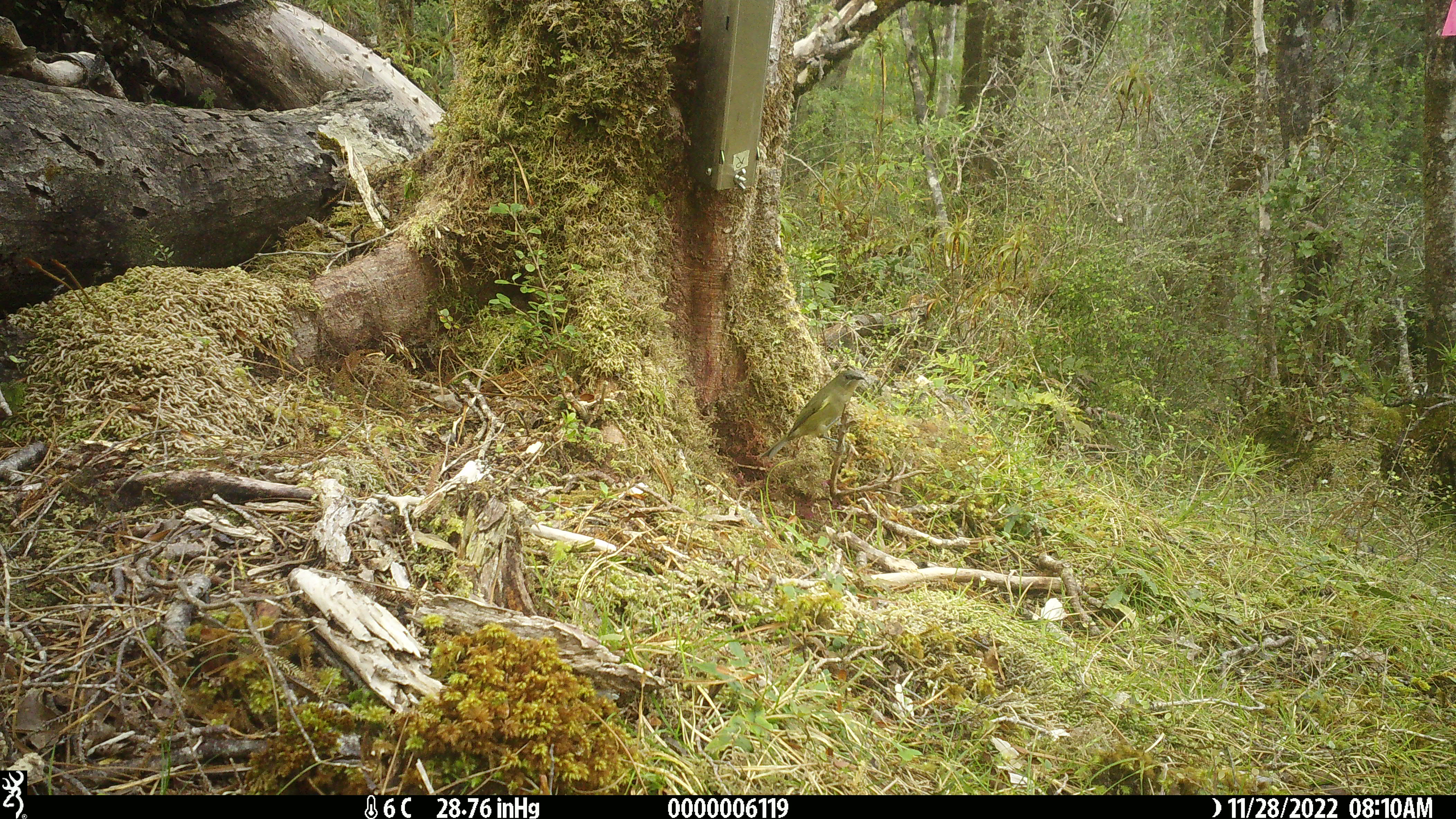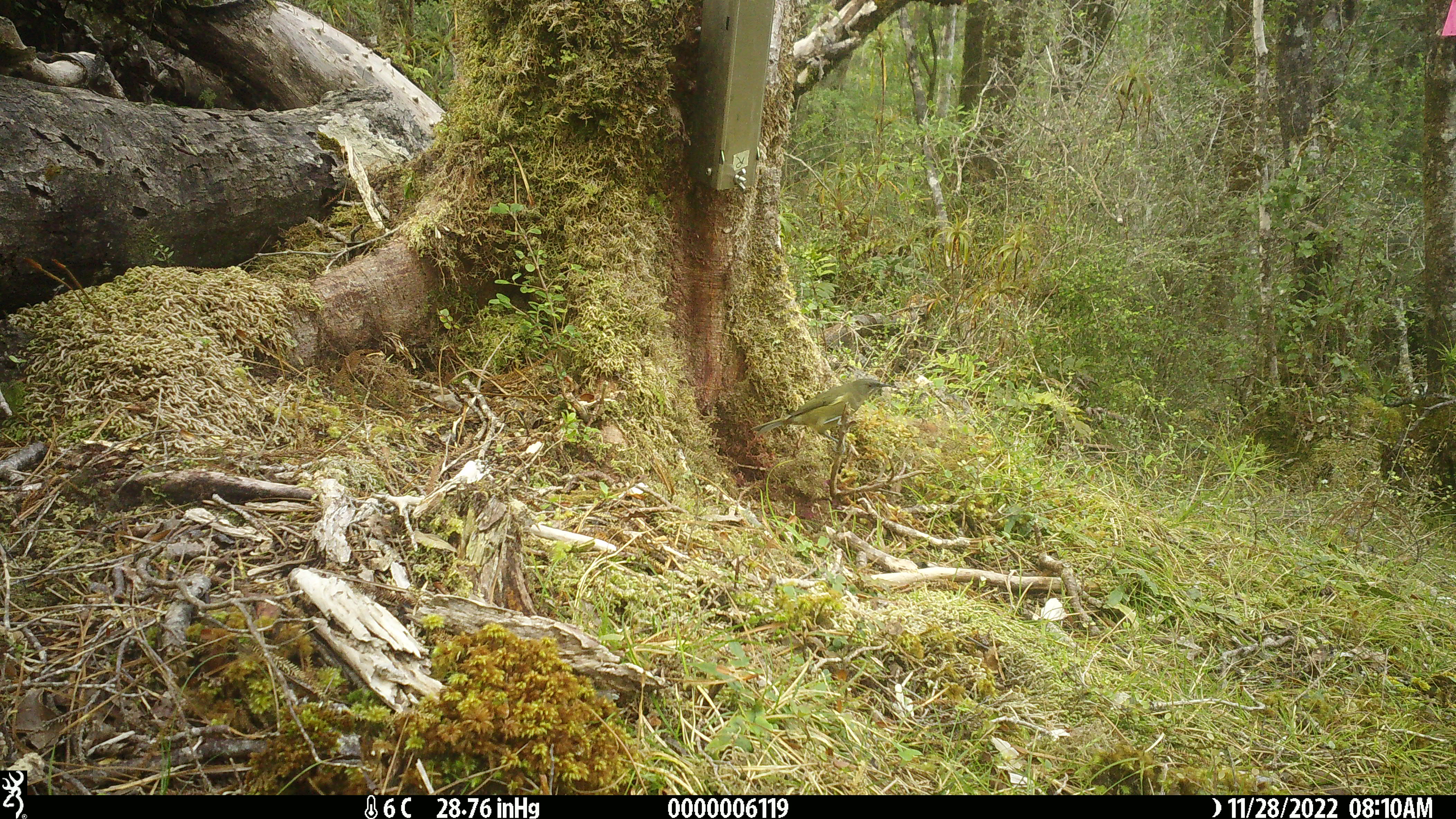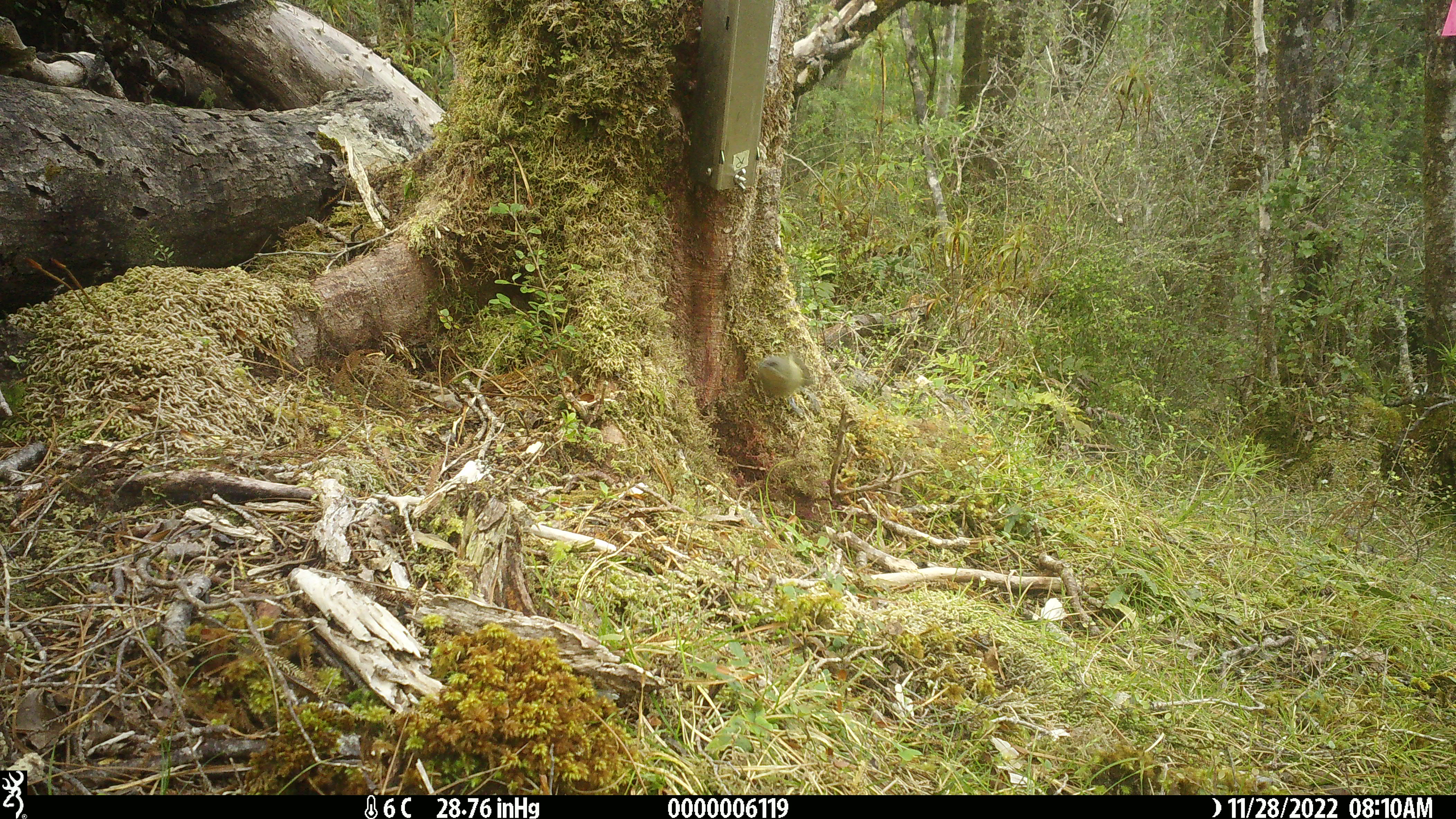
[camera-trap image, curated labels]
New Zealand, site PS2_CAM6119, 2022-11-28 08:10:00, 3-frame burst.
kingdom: Animalia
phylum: Chordata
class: Aves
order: Passeriformes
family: Meliphagidae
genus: Anthornis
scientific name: Anthornis melanura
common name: new zealand bellbird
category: bellbird